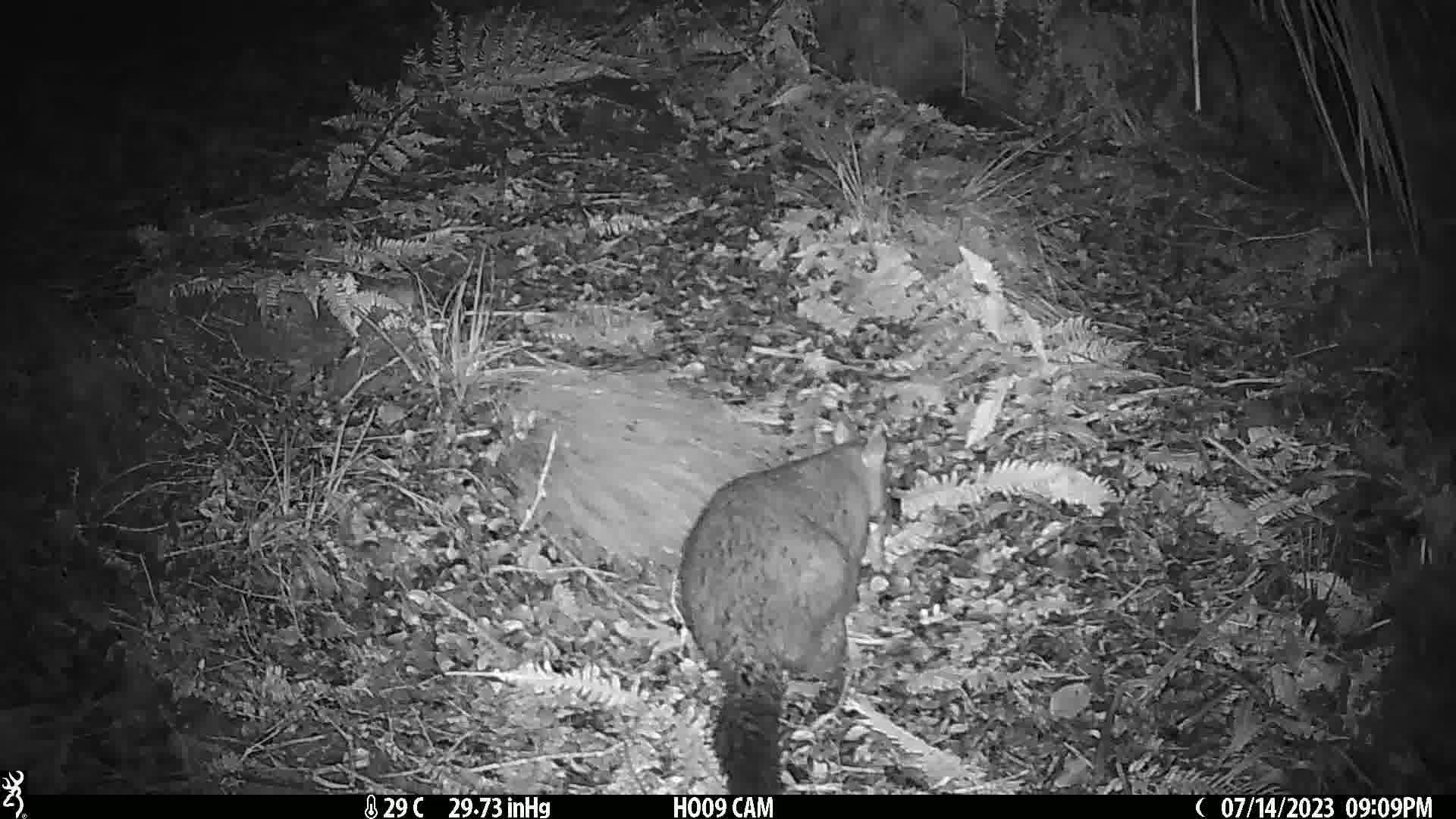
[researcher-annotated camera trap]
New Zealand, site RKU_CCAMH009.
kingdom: Animalia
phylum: Chordata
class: Mammalia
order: Diprotodontia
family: Phalangeridae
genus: Trichosurus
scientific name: Trichosurus vulpecula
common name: common brushtail possum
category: possum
Possum (common brushtail possum) (Trichosurus vulpecula).